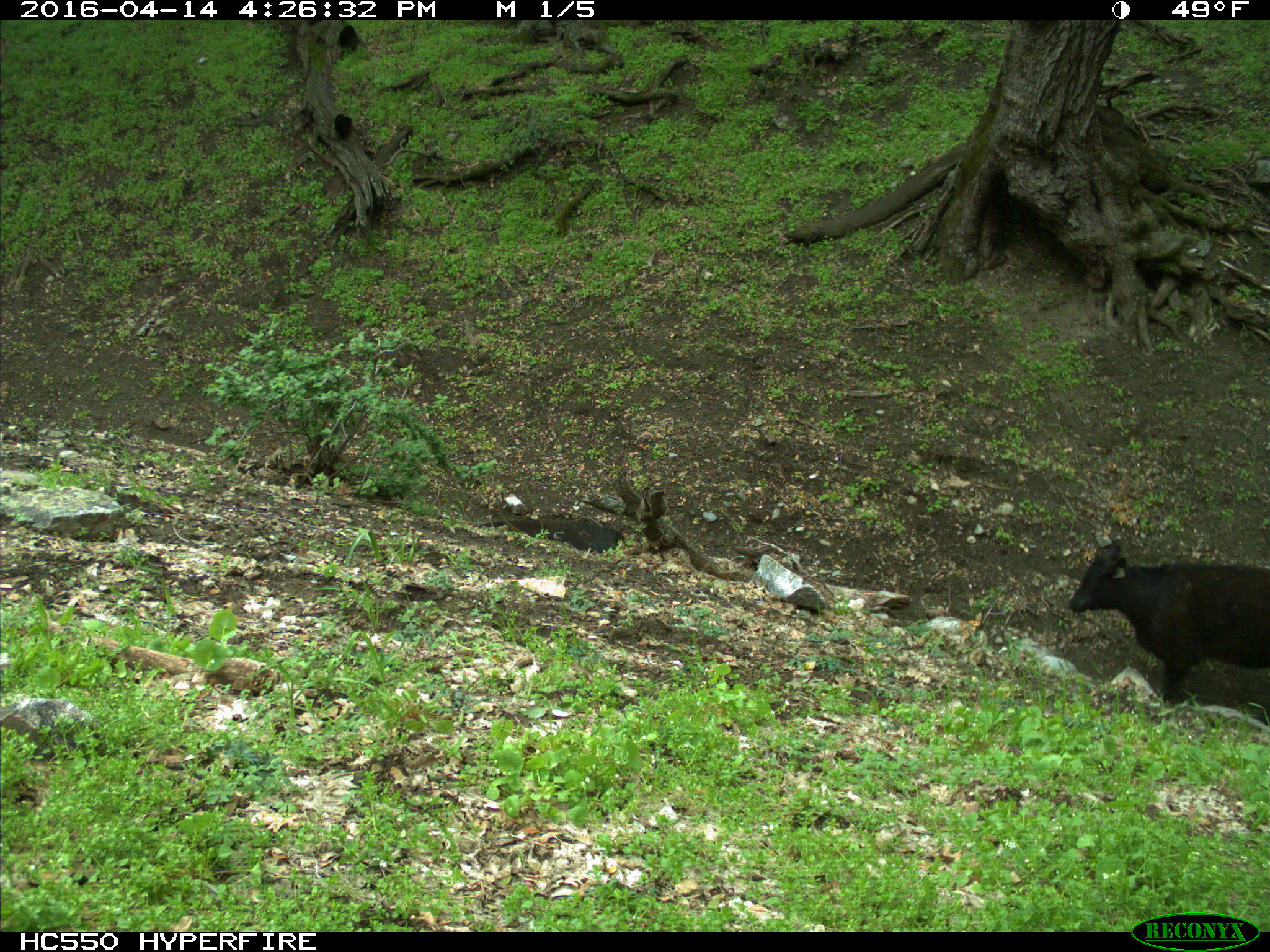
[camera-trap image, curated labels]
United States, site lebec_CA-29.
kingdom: Animalia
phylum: Chordata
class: Mammalia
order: Artiodactyla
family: Bovidae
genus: Bos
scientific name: Bos taurus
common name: domestic cow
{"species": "Bos taurus (domestic cow)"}